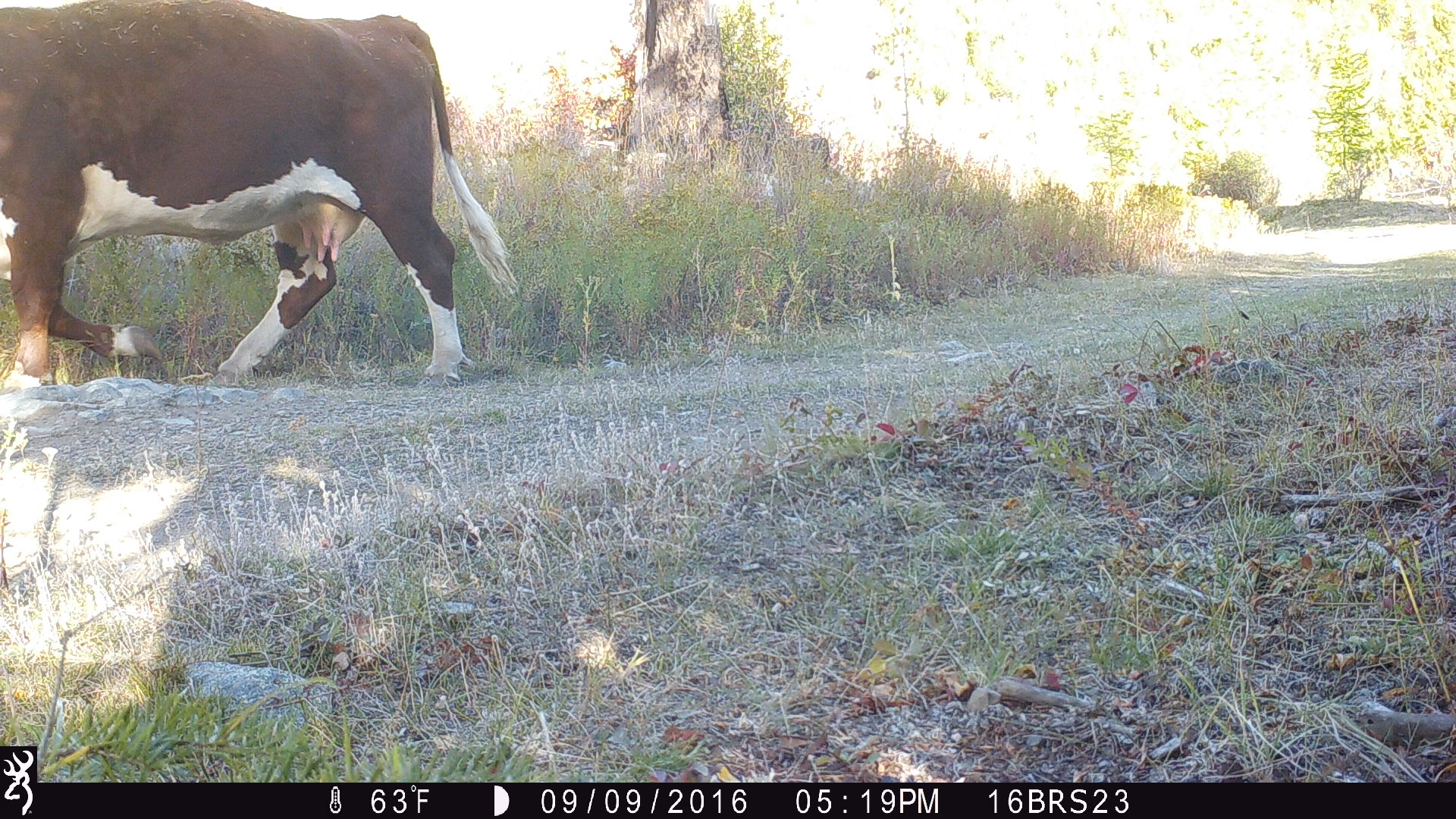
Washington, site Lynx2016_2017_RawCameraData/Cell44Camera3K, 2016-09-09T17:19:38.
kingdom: Animalia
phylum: Chordata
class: Mammalia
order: Artiodactyla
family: Bovidae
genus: Bos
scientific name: Bos taurus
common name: domestic cattle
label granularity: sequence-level